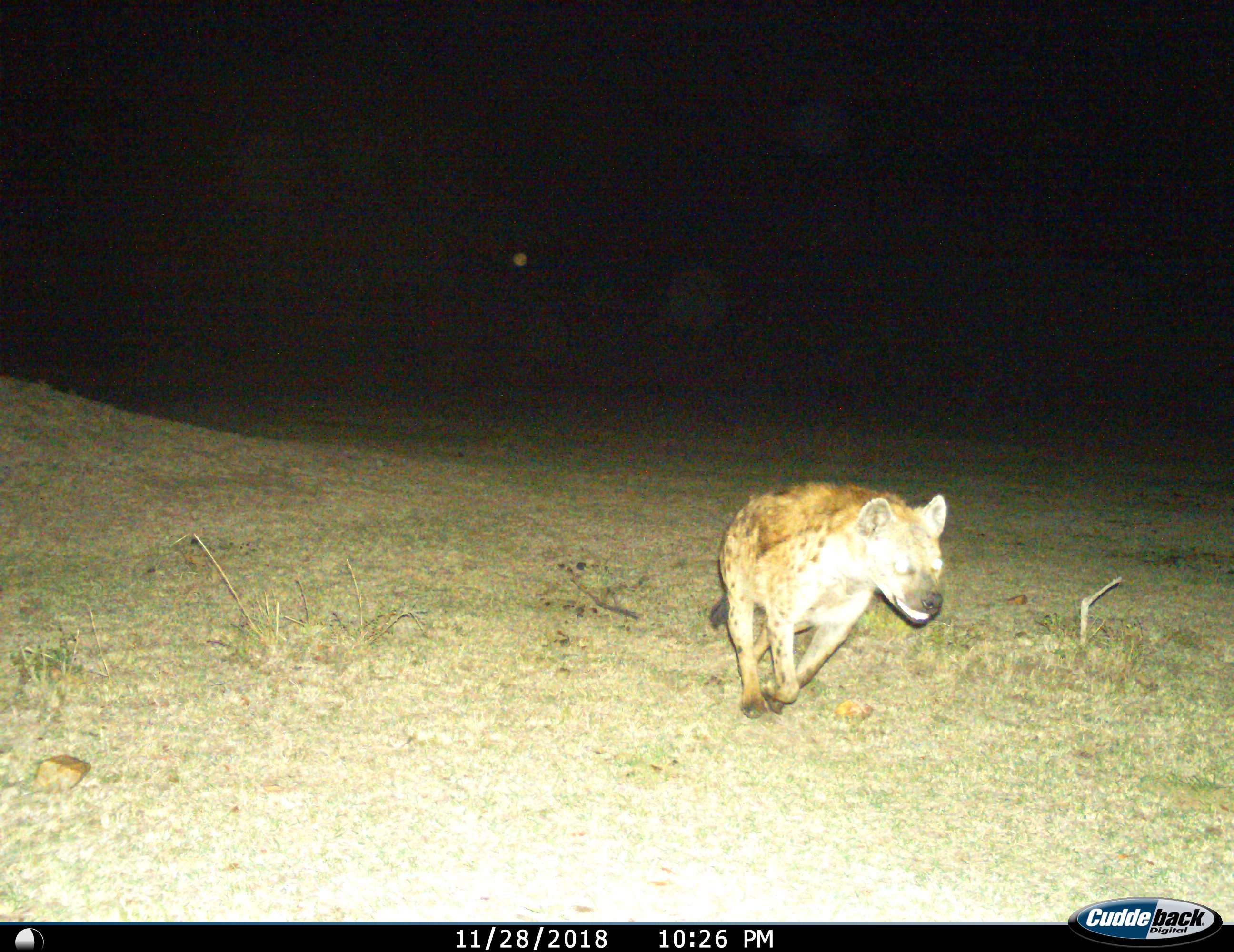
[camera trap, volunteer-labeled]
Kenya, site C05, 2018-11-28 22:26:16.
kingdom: Animalia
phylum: Chordata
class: Mammalia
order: Carnivora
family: Hyaenidae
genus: Crocuta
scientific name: Crocuta crocuta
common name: spotted hyena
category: hyenaspotted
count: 1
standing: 0%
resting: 0%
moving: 100%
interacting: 10%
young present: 0%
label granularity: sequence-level